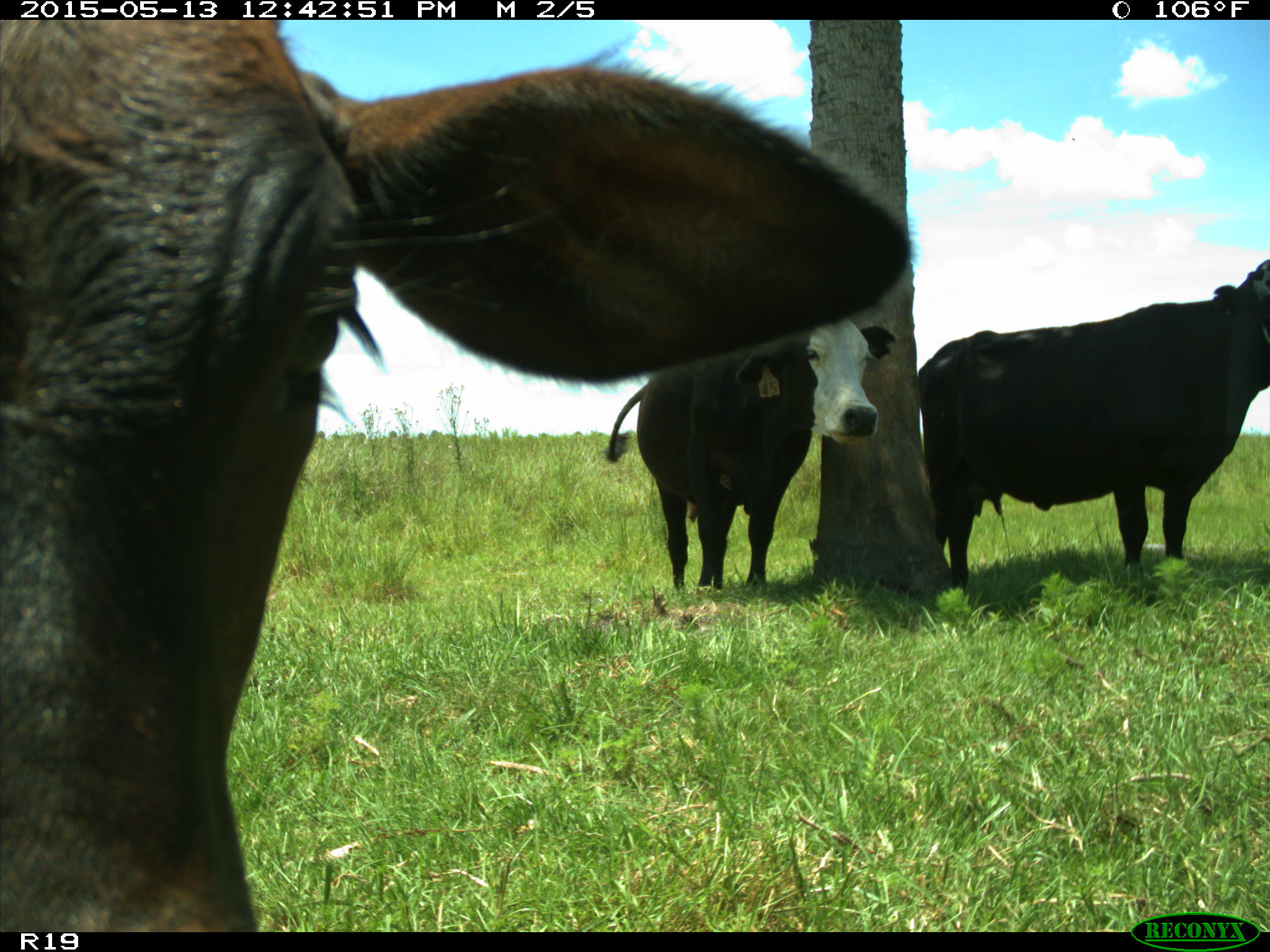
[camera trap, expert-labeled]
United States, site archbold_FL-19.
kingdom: Animalia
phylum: Chordata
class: Mammalia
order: Artiodactyla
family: Bovidae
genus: Bos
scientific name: Bos taurus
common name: domestic cow